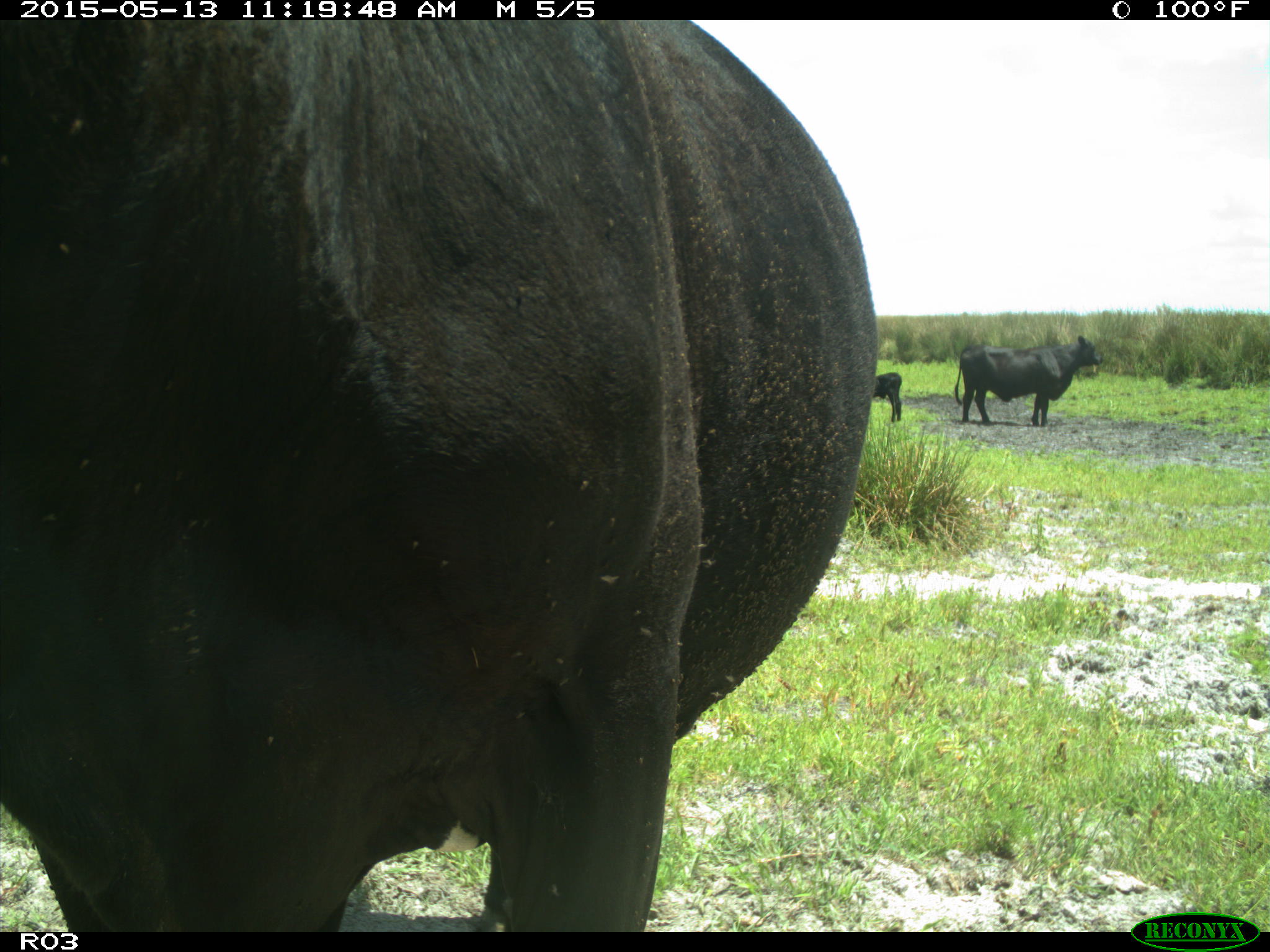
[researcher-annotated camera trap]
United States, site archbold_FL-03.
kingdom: Animalia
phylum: Chordata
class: Mammalia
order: Artiodactyla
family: Bovidae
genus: Bos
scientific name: Bos taurus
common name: domestic cow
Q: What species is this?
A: Bos taurus (domestic cow).